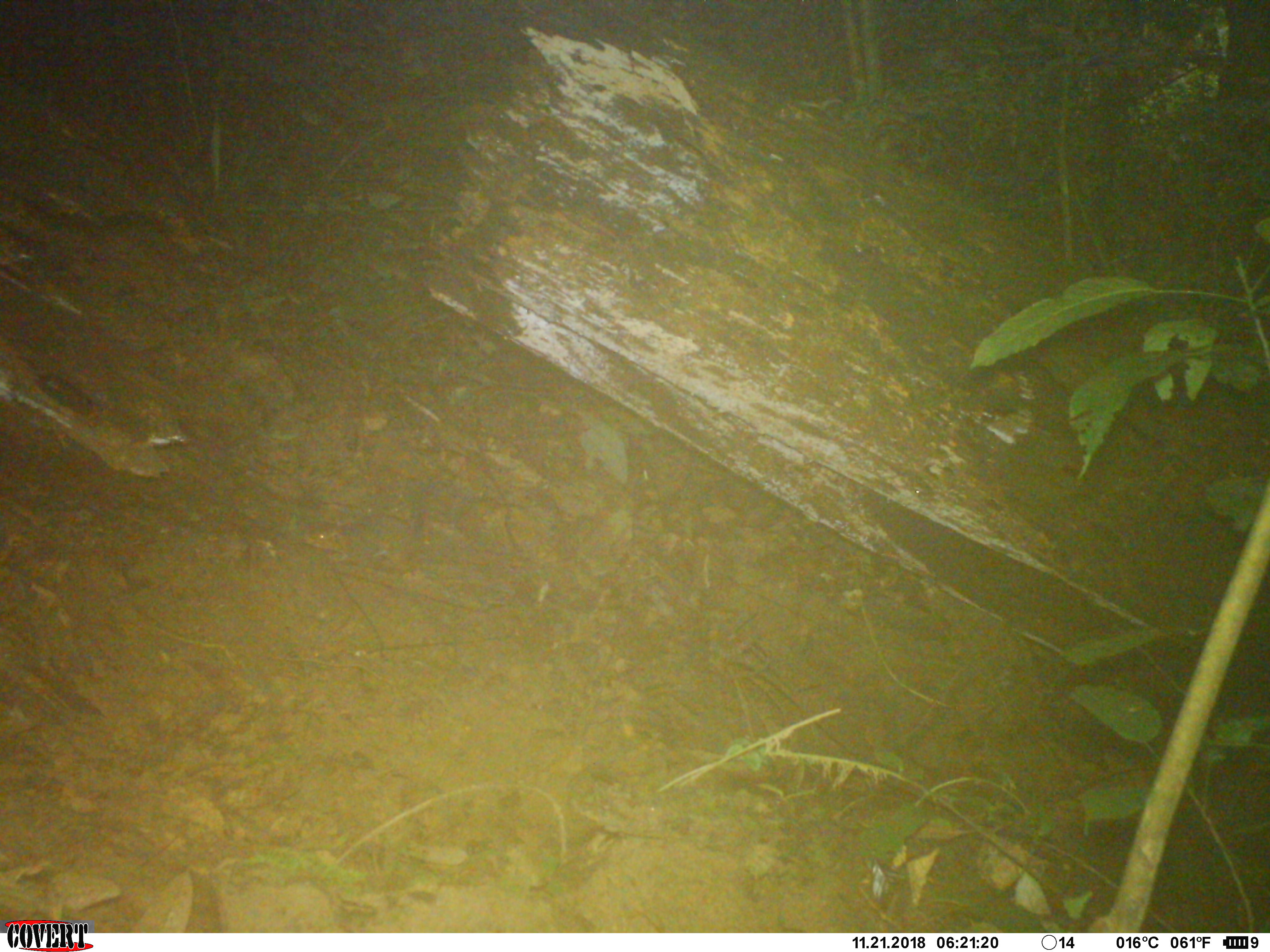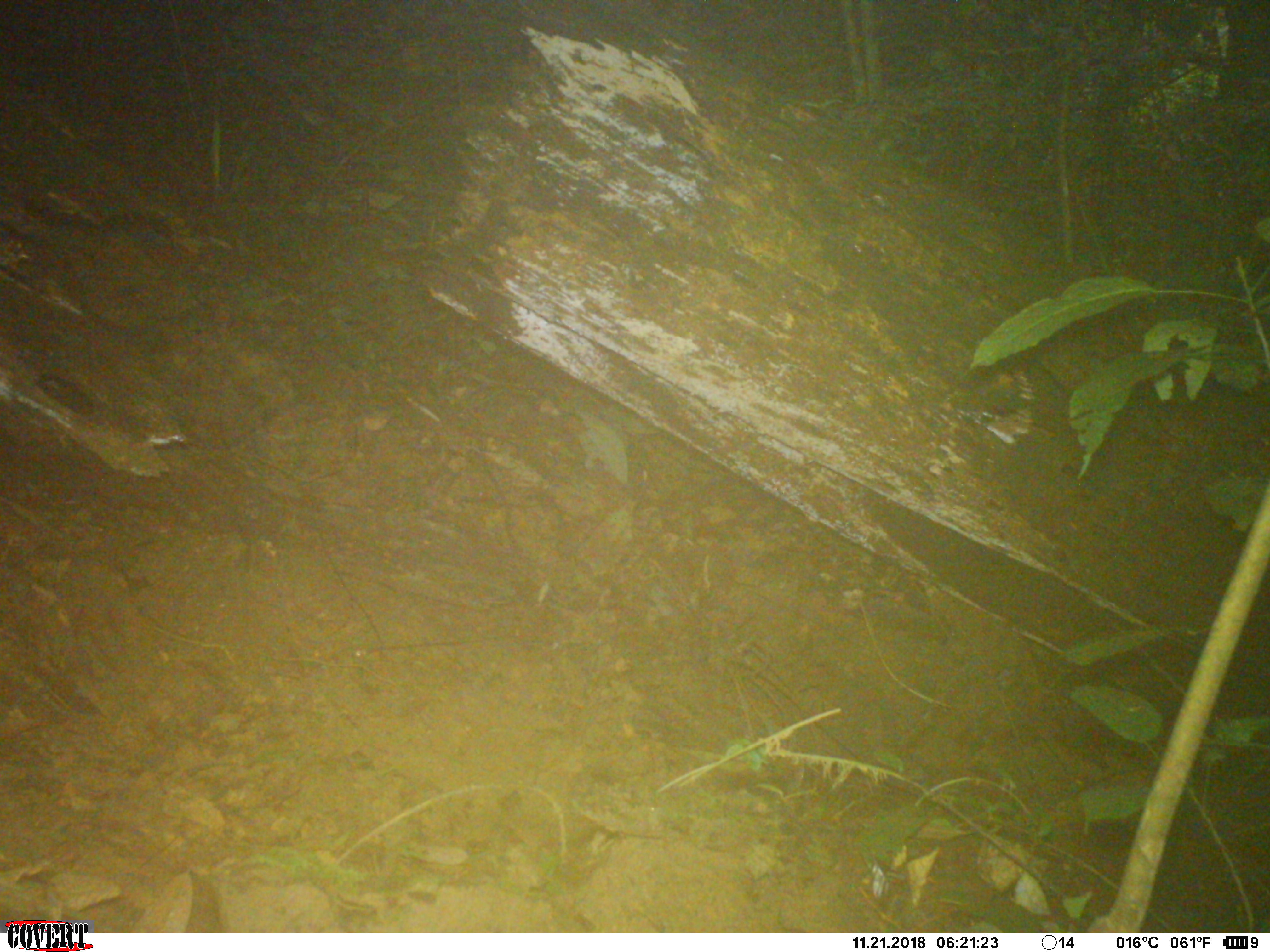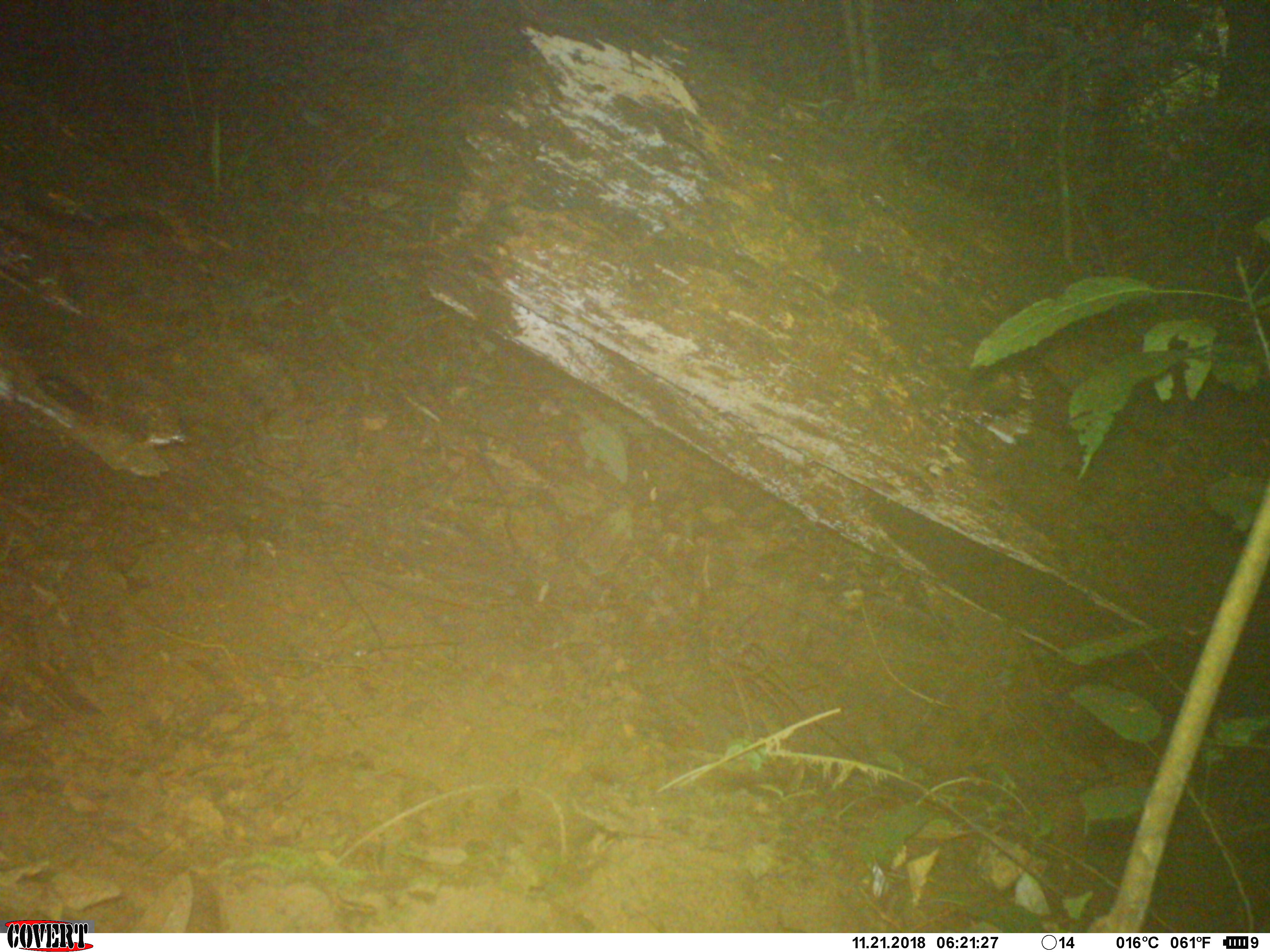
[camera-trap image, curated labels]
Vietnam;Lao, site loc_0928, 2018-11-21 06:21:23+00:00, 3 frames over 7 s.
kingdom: Animalia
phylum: Chordata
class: Mammalia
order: Rodentia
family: Sciuridae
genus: Dremomys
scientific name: Dremomys rufigenis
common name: red-cheeked squirrel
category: red cheeked squirrel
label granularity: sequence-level